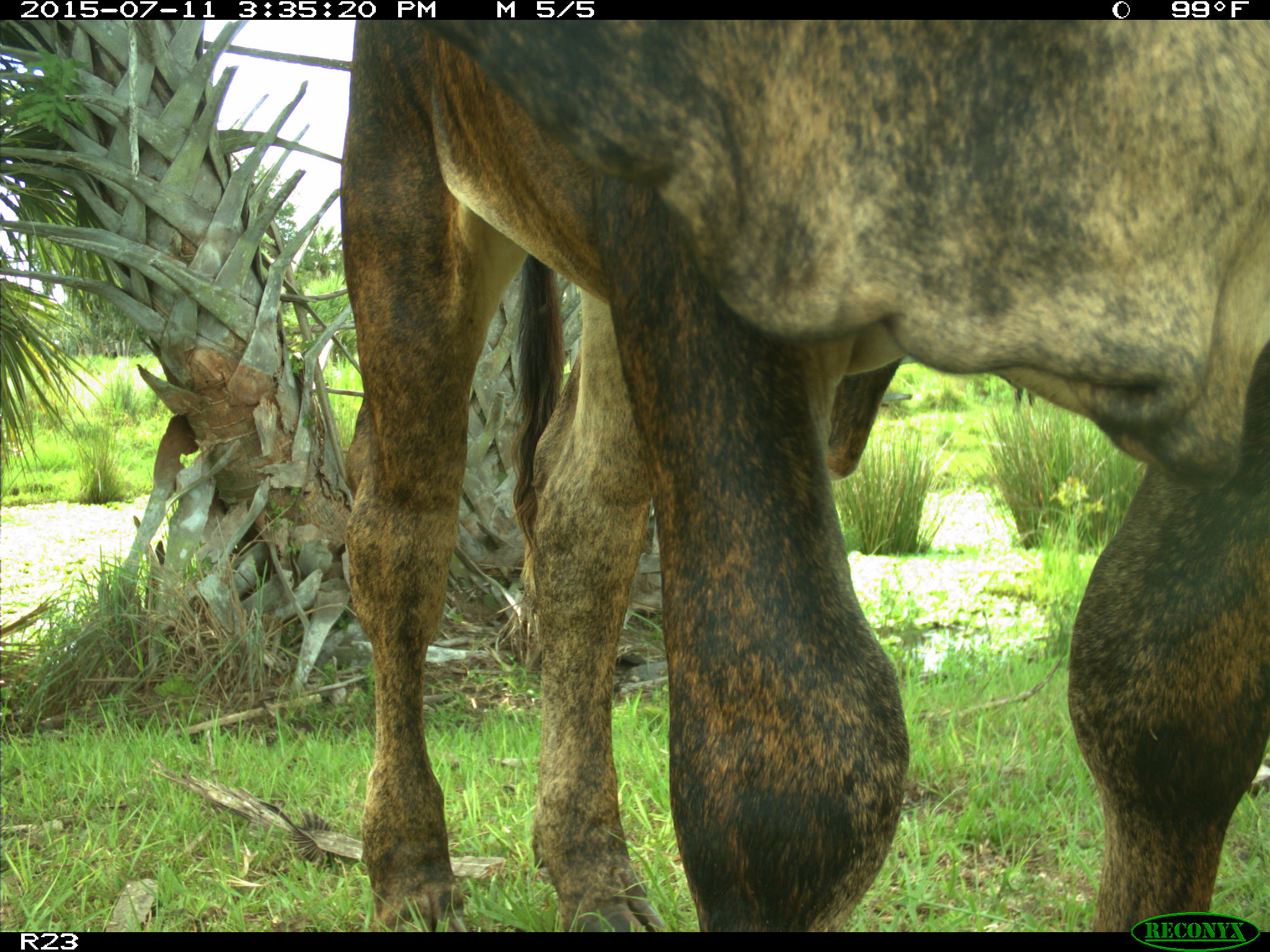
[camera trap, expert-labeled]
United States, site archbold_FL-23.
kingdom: Animalia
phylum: Chordata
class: Mammalia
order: Artiodactyla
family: Bovidae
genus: Bos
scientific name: Bos taurus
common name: domestic cow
Bos taurus (domestic cow).